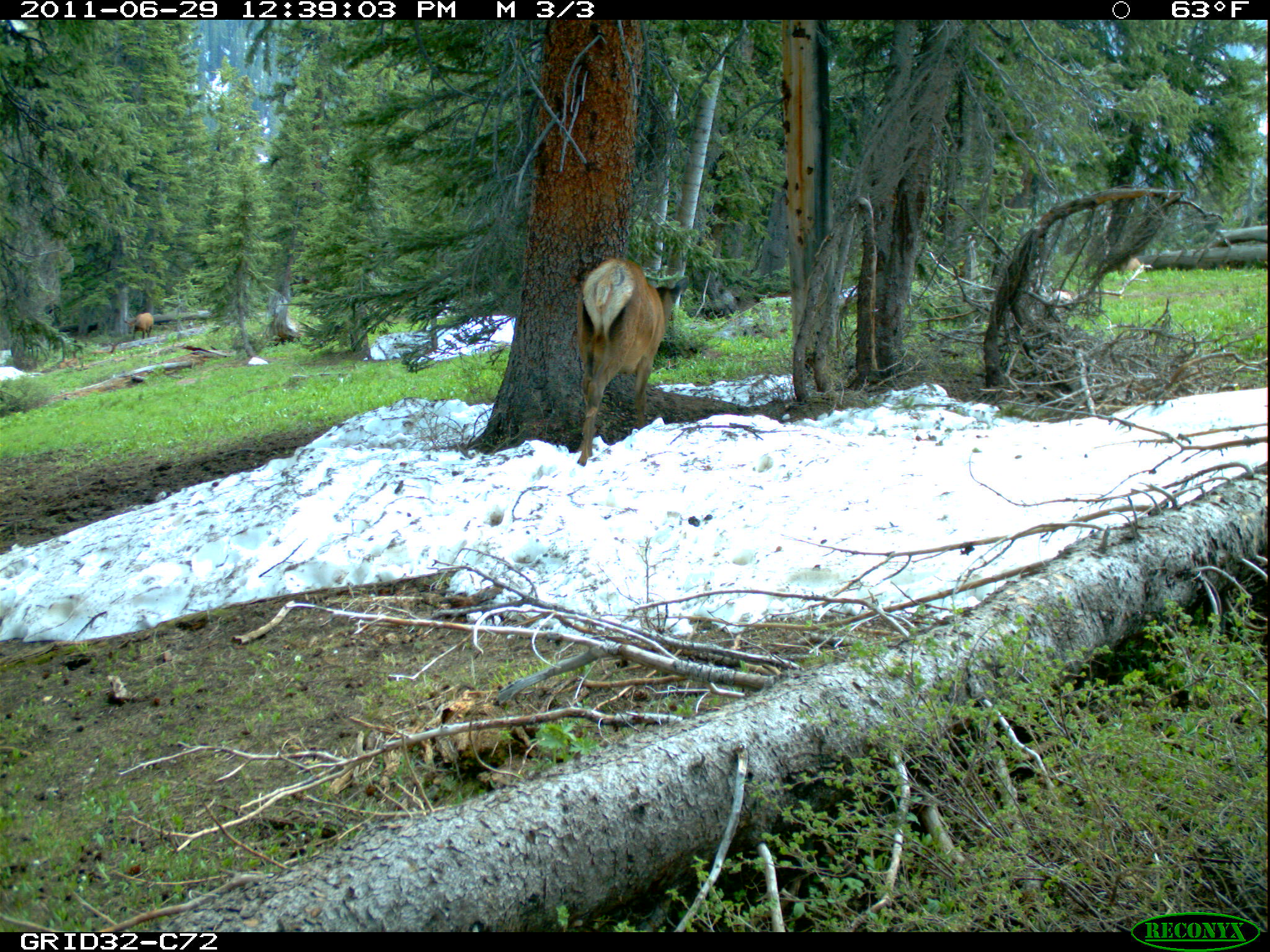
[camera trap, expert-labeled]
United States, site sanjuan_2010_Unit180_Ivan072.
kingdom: Animalia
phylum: Chordata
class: Mammalia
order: Artiodactyla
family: Cervidae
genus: Cervus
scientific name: Cervus elaphus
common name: red deer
Cervus elaphus (red deer).